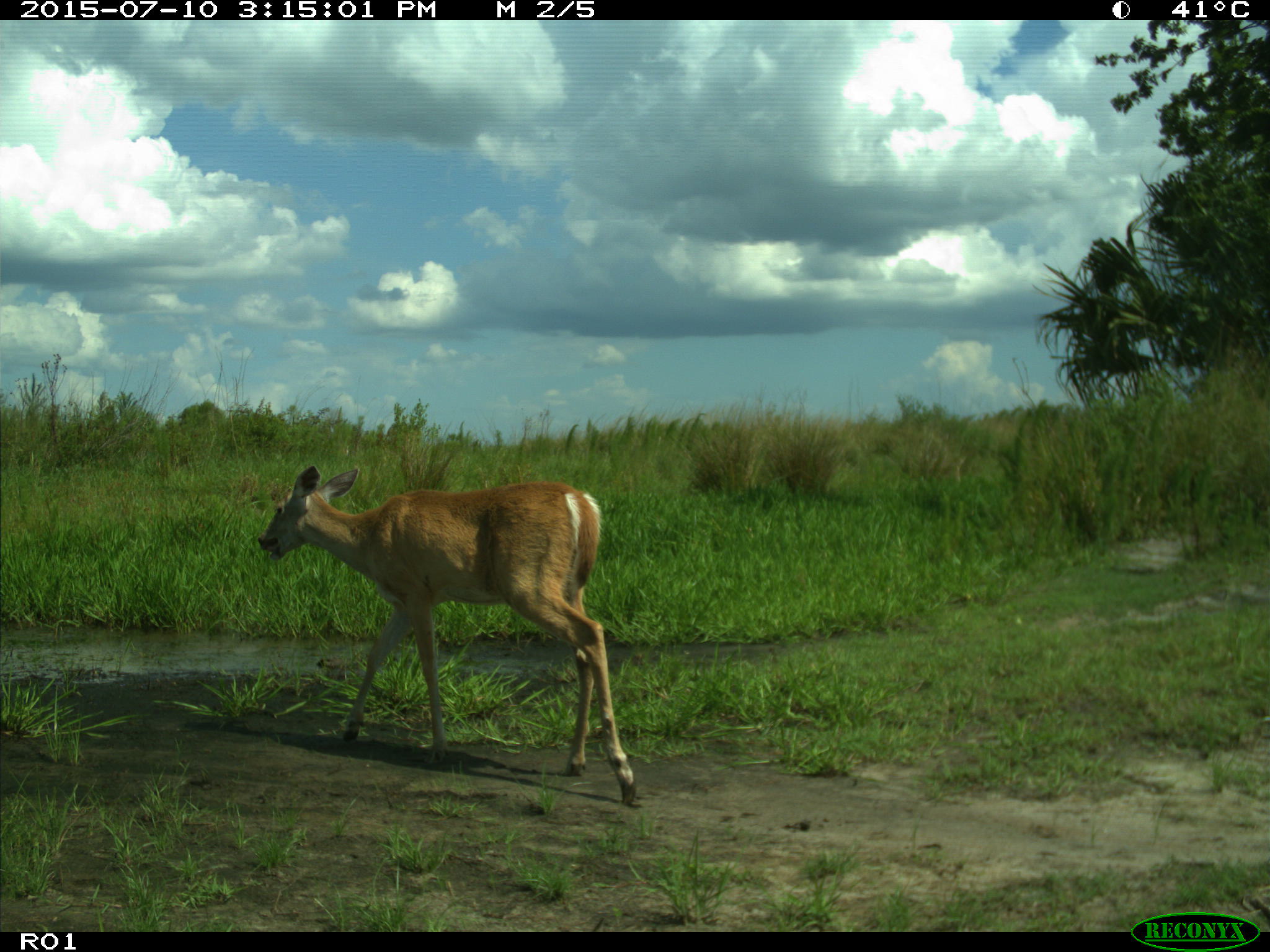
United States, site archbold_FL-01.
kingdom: Animalia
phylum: Chordata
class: Mammalia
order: Artiodactyla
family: Cervidae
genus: Odocoileus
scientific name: Odocoileus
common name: deer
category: unidentified deer